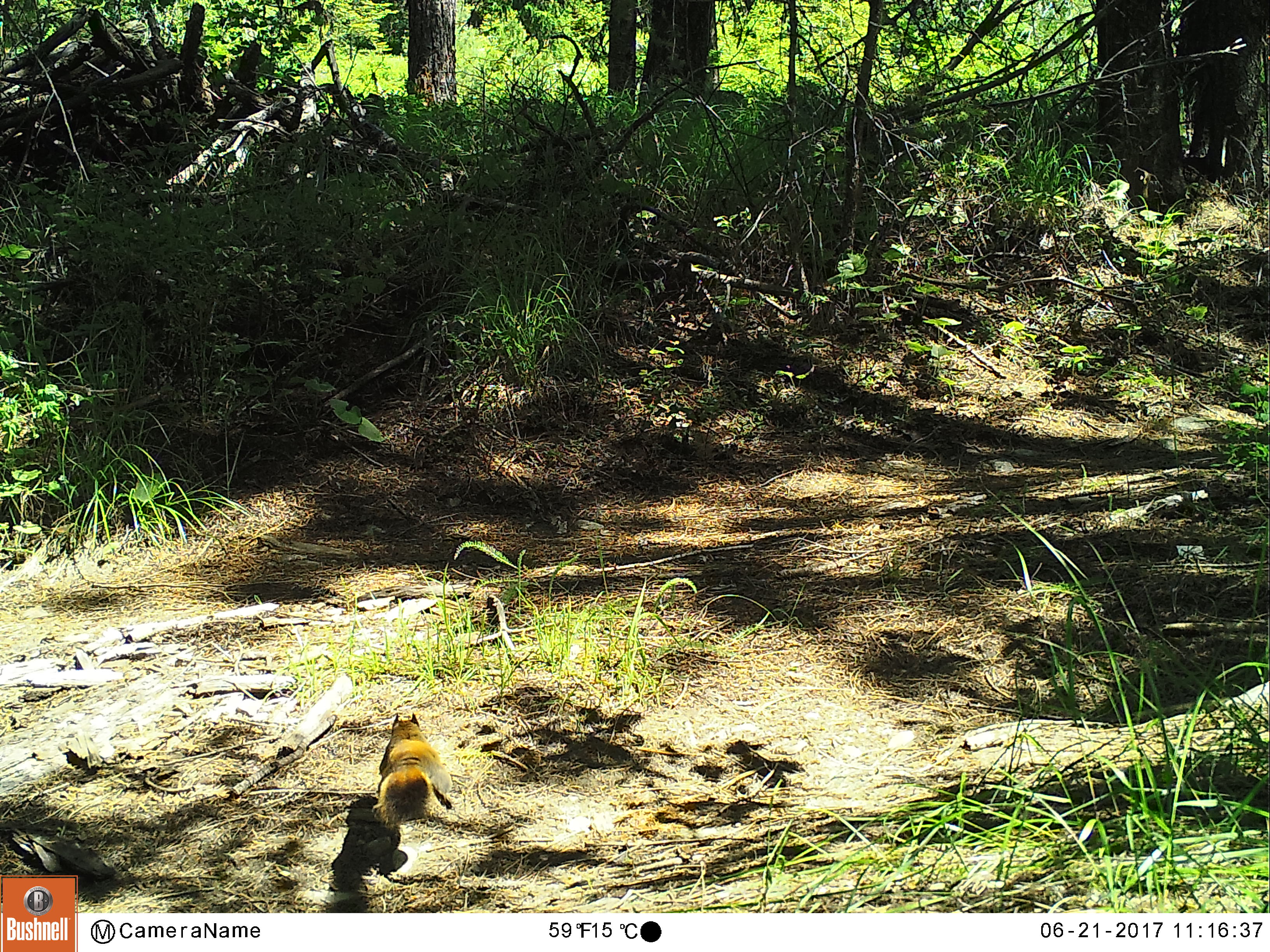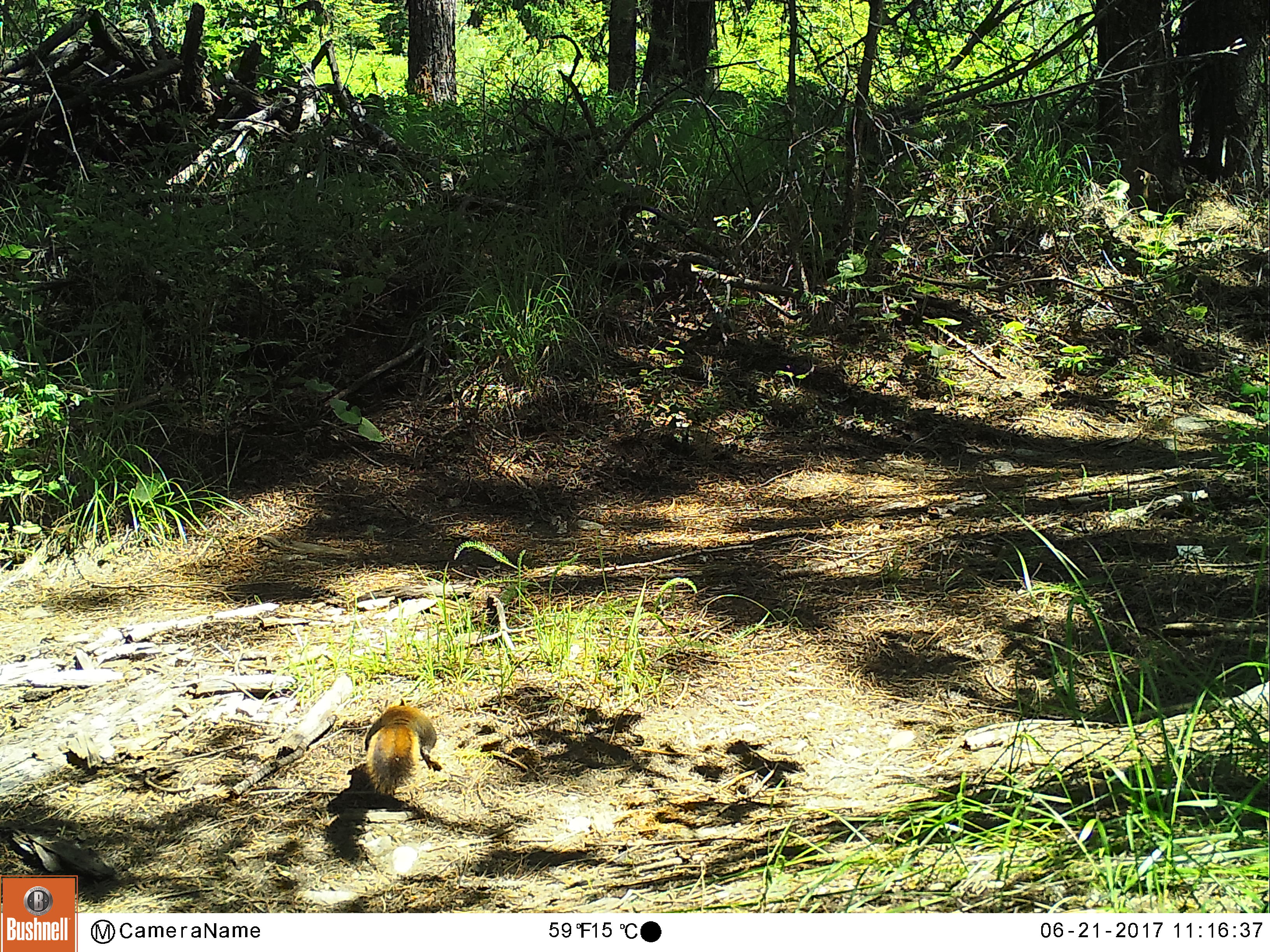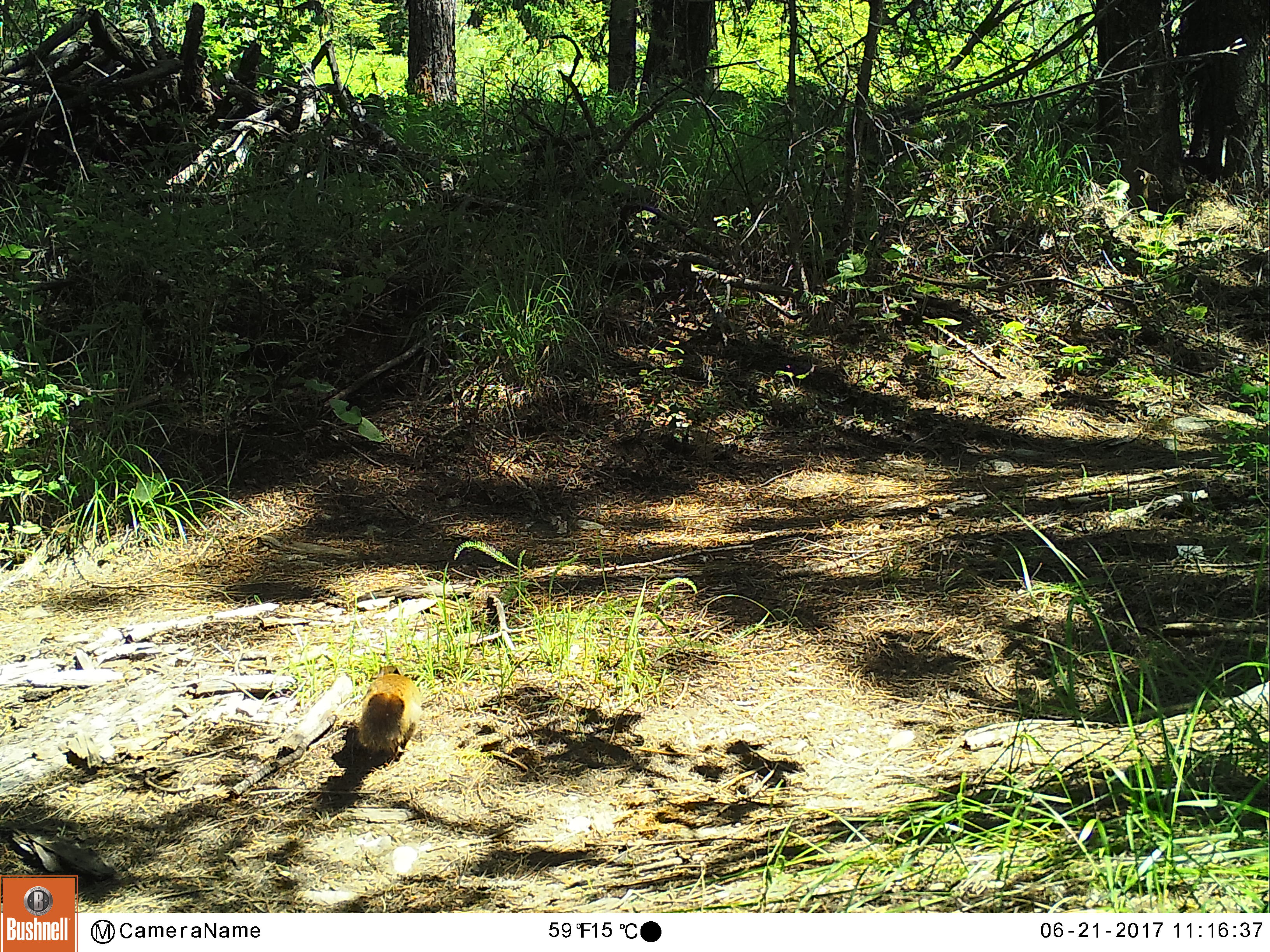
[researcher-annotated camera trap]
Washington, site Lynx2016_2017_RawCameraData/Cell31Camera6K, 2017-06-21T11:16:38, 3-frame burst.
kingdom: Animalia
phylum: Chordata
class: Mammalia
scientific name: Mammalia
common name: small mammal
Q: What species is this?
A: Small mammal (Mammalia).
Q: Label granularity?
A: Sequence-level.